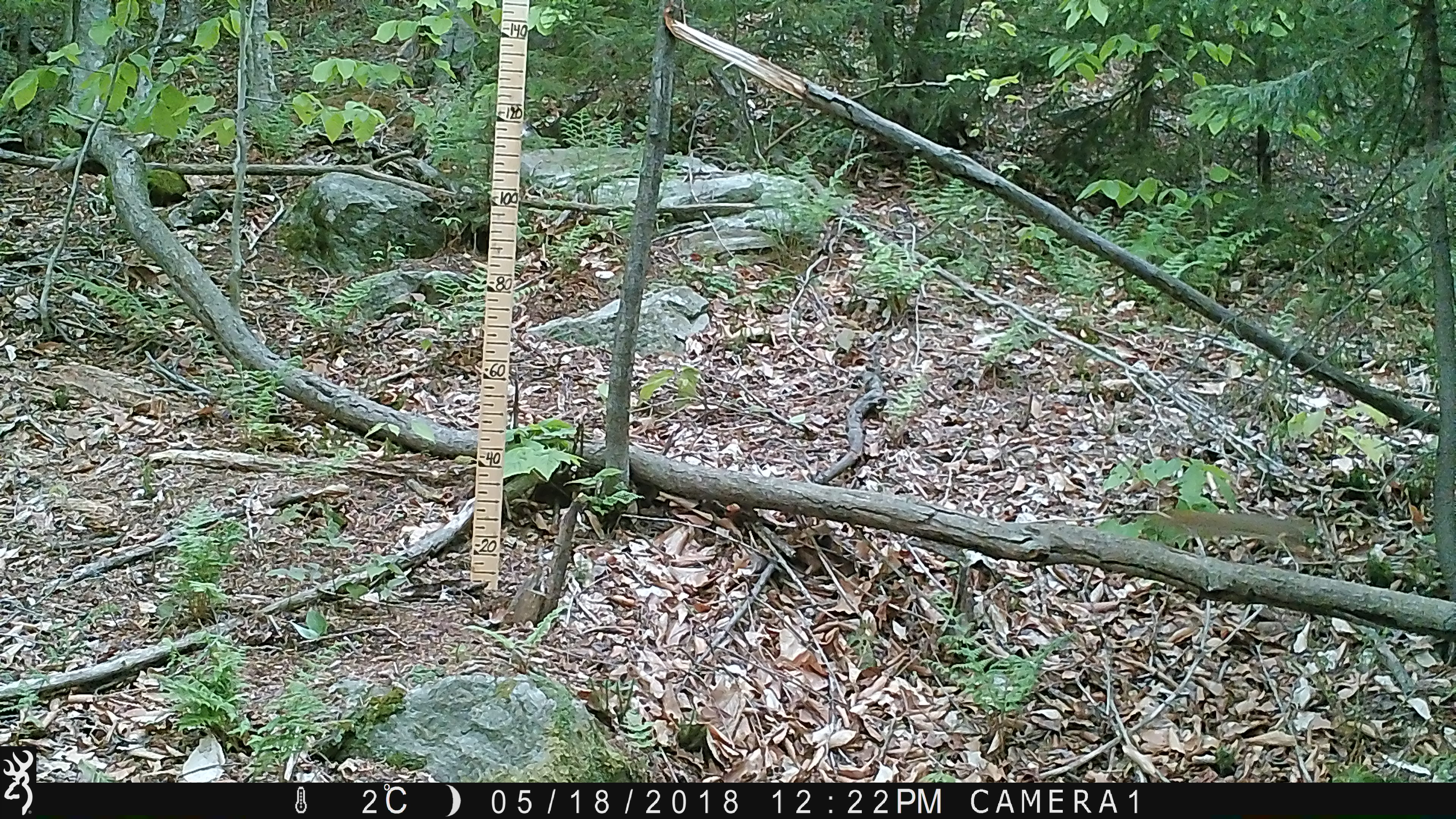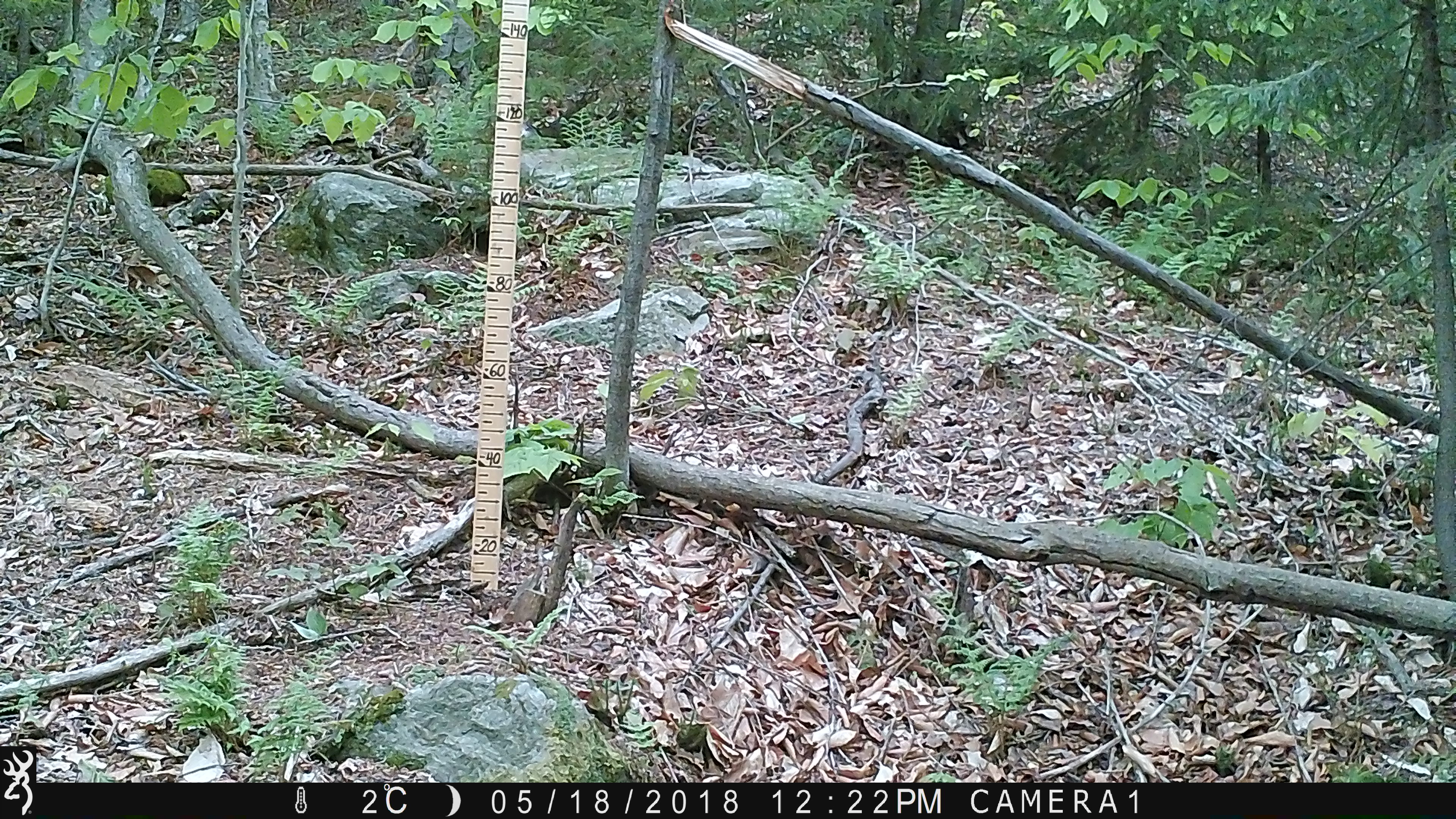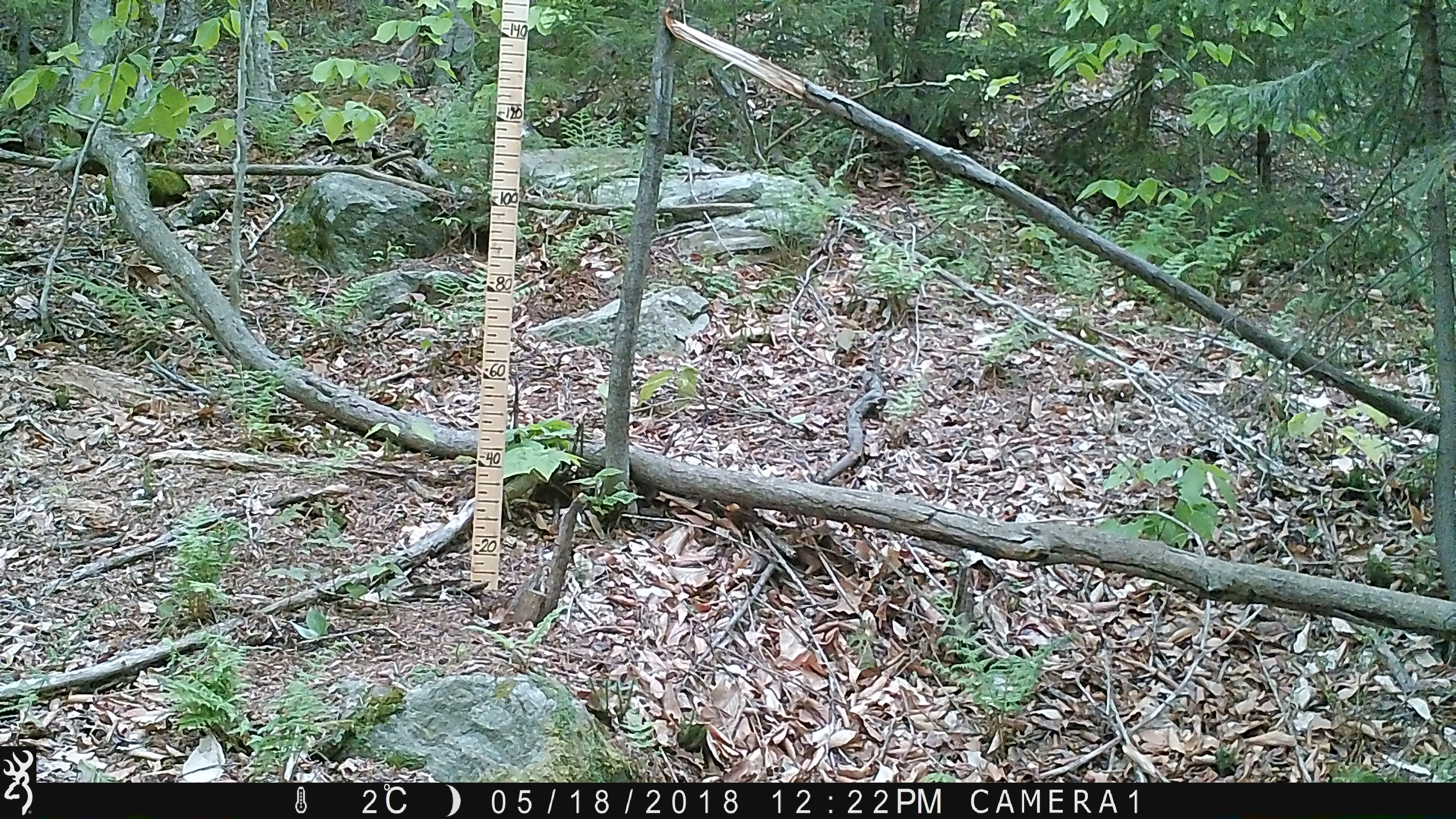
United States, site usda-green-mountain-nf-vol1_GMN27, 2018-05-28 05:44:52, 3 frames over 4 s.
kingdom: Animalia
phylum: Chordata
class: Mammalia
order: Rodentia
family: Sciuridae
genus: Tamiasciurus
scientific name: Tamiasciurus hudsonicus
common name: red squirrel